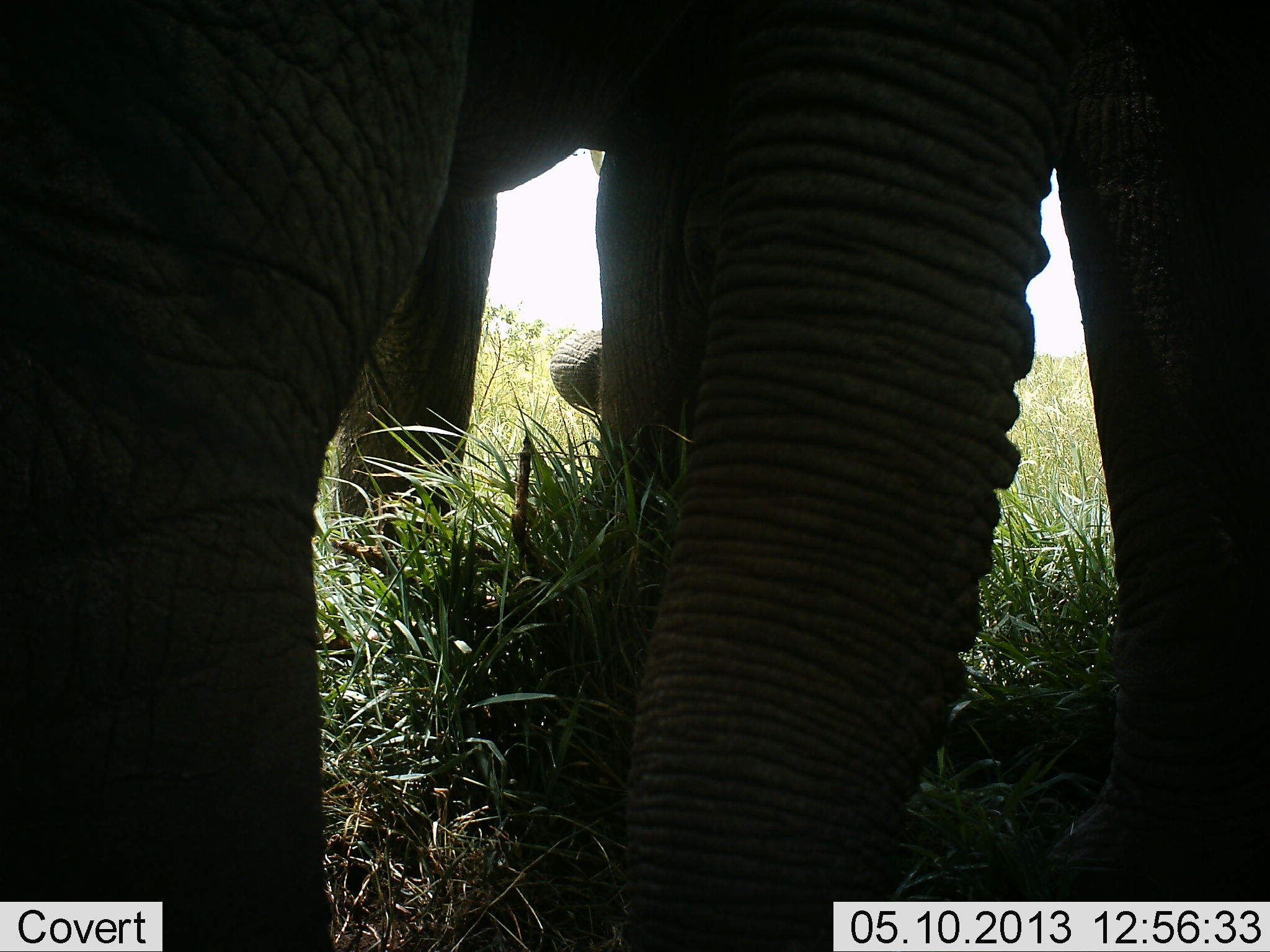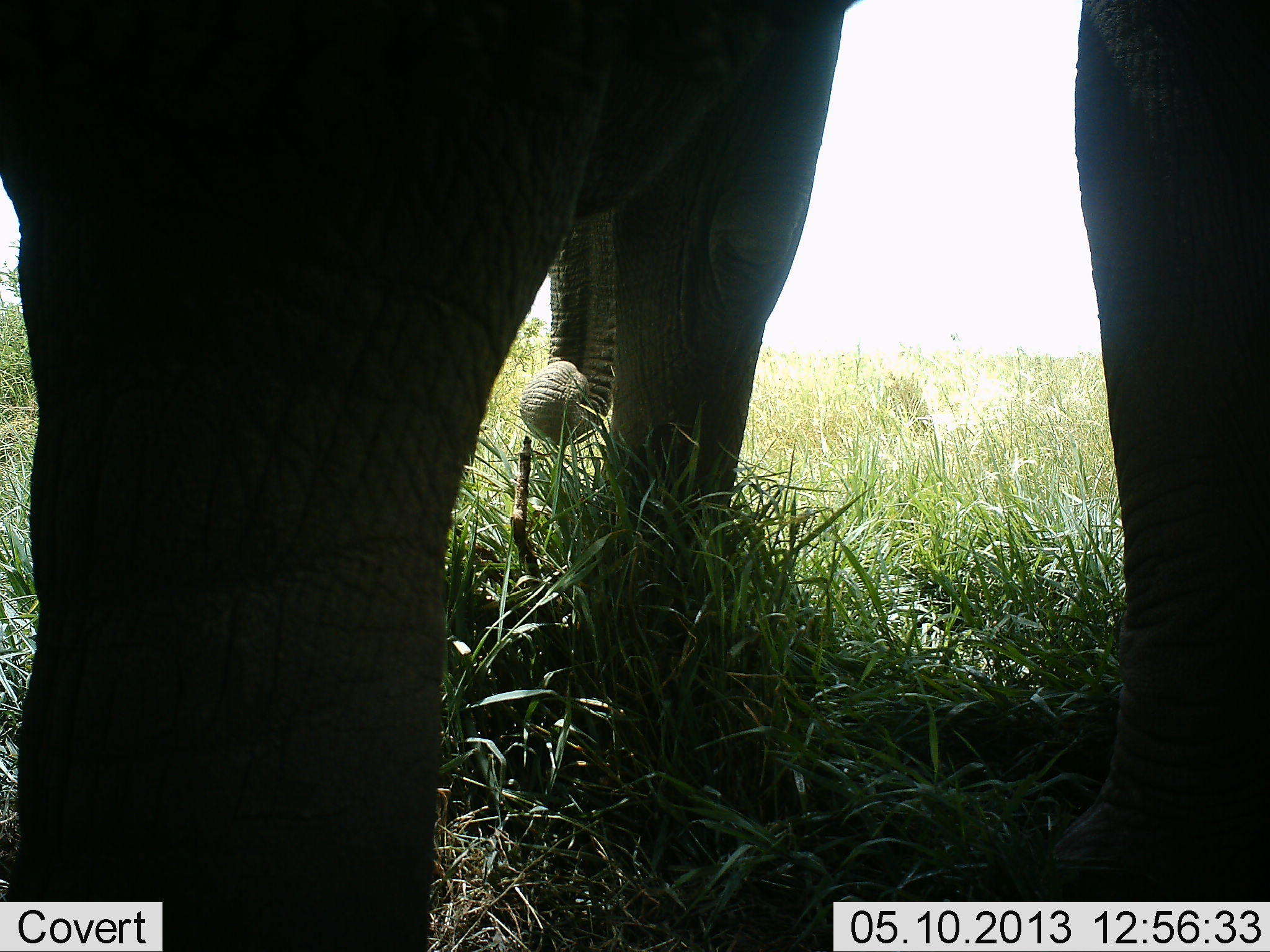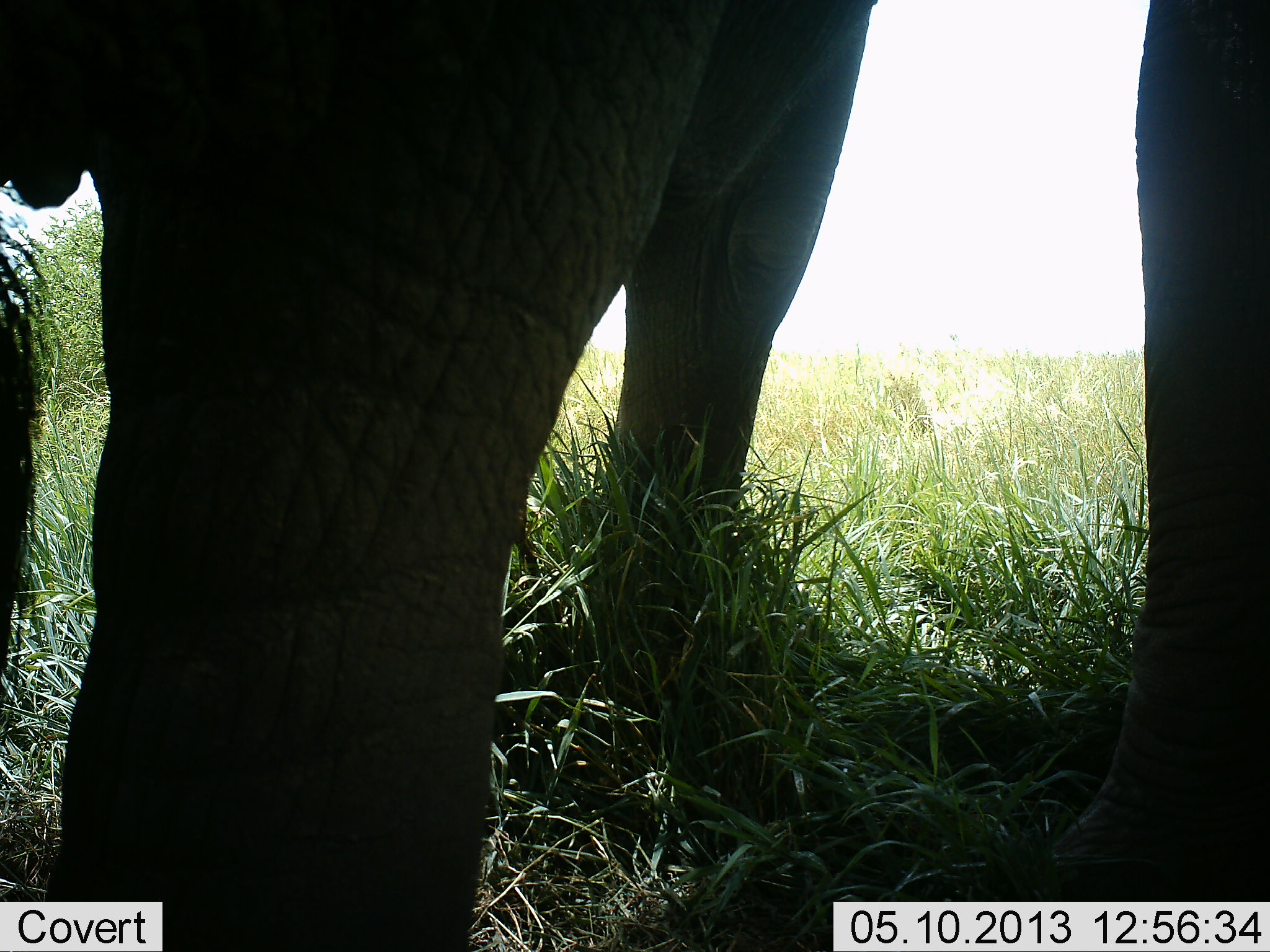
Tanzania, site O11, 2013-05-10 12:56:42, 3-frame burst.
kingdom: Animalia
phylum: Chordata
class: Mammalia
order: Proboscidea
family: Elephantidae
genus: Loxodonta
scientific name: Loxodonta africana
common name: african bush elephant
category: elephant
Elephant (african bush elephant) (Loxodonta africana), count 2. Behavior (volunteer vote fractions): standing 80%, resting 0%, moving 20%, interacting 10%. Young present (vote fraction): 0%. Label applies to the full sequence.